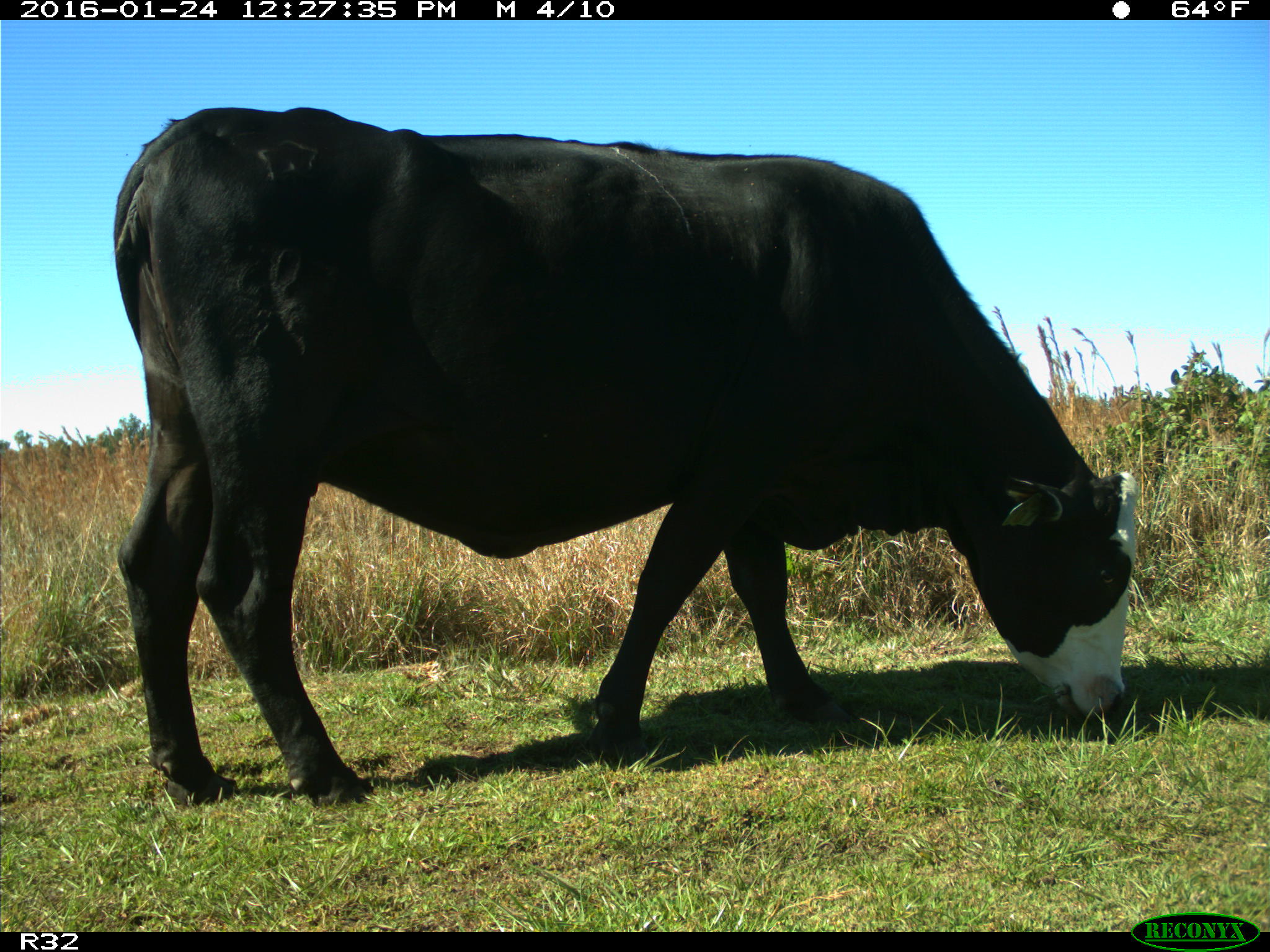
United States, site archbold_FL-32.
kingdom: Animalia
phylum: Chordata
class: Mammalia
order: Artiodactyla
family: Bovidae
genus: Bos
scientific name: Bos taurus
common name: domestic cow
Bos taurus (domestic cow).